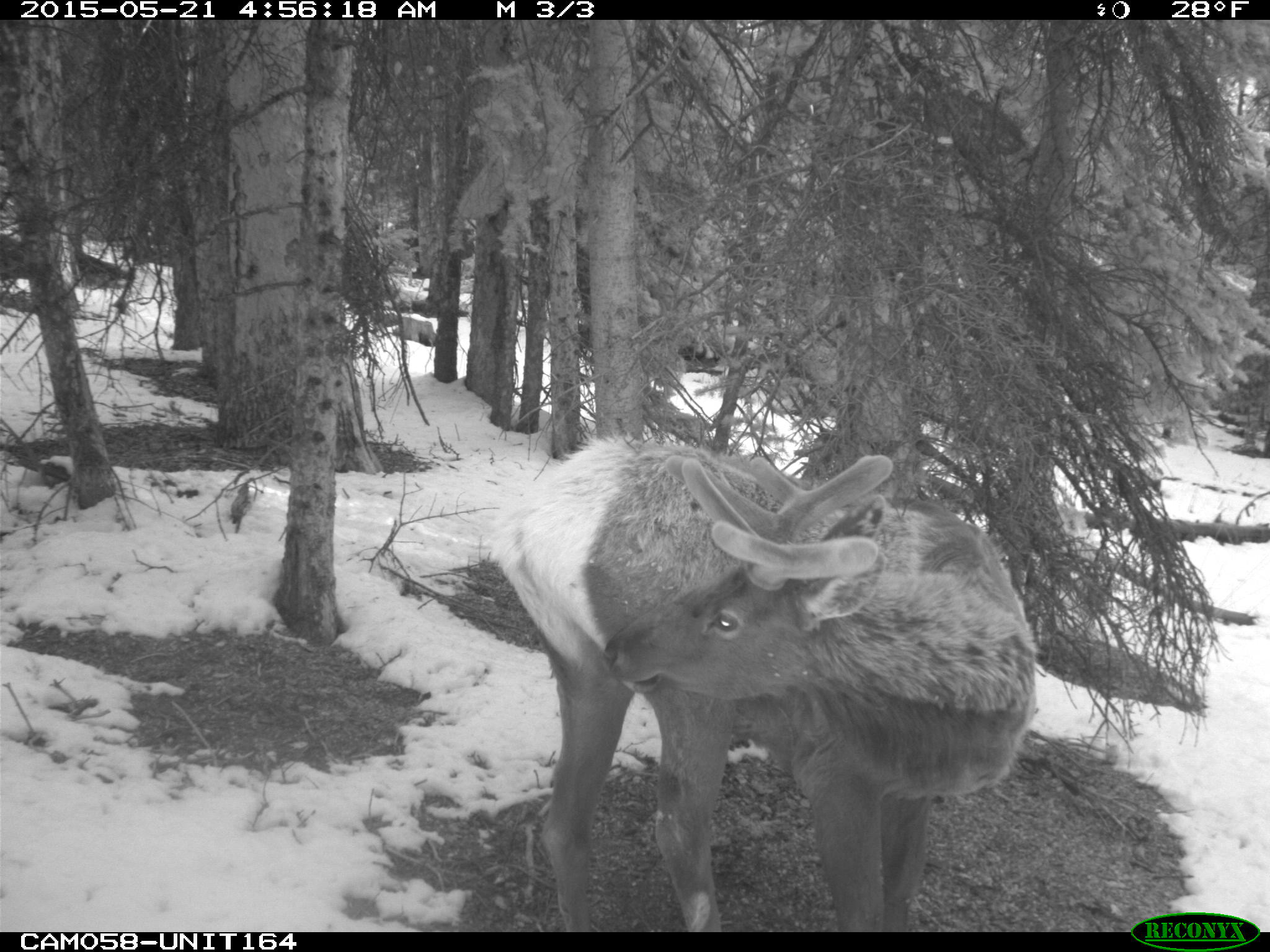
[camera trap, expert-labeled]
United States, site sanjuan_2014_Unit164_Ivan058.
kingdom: Animalia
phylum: Chordata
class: Mammalia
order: Artiodactyla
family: Cervidae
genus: Cervus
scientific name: Cervus elaphus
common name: red deer